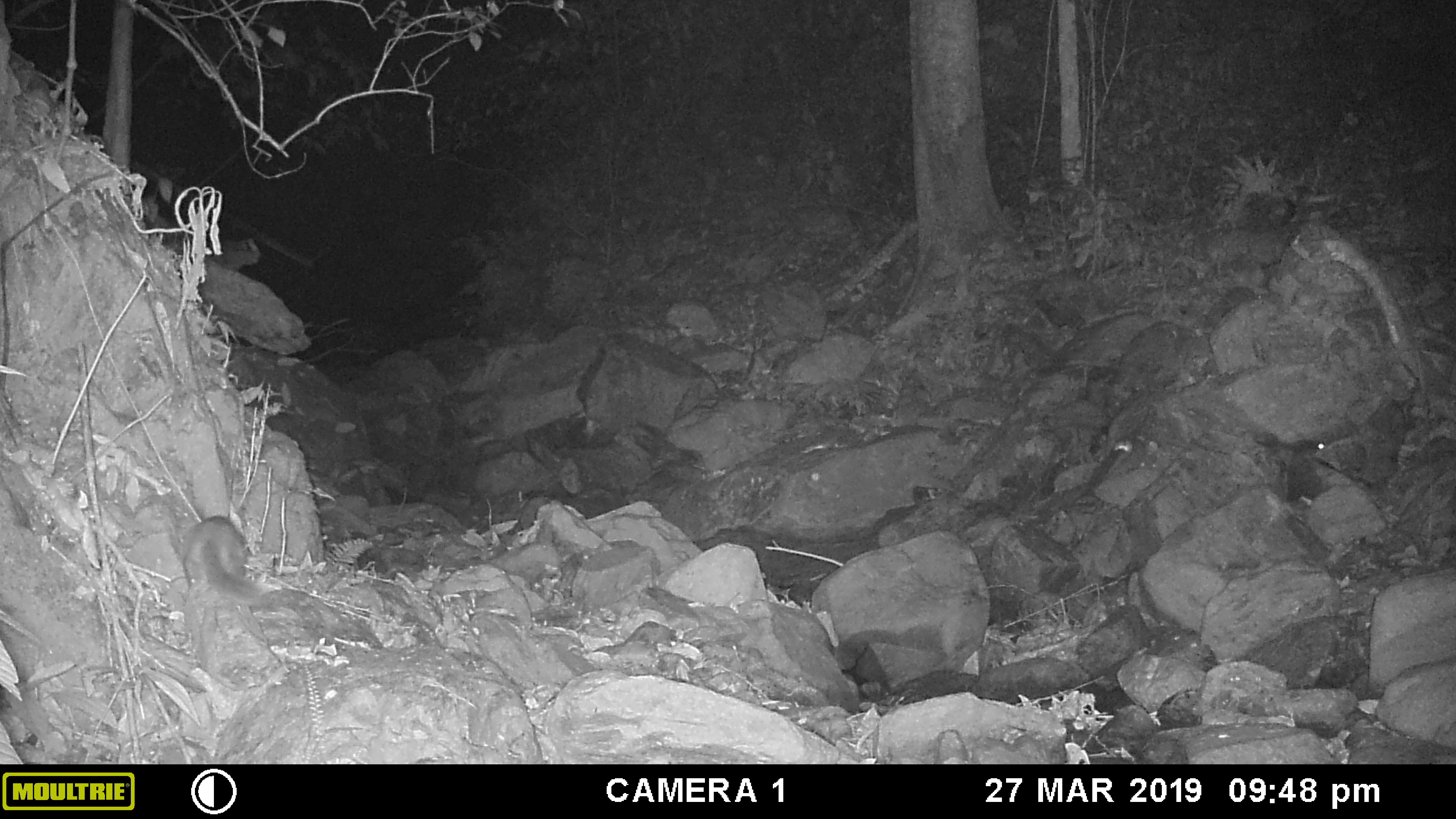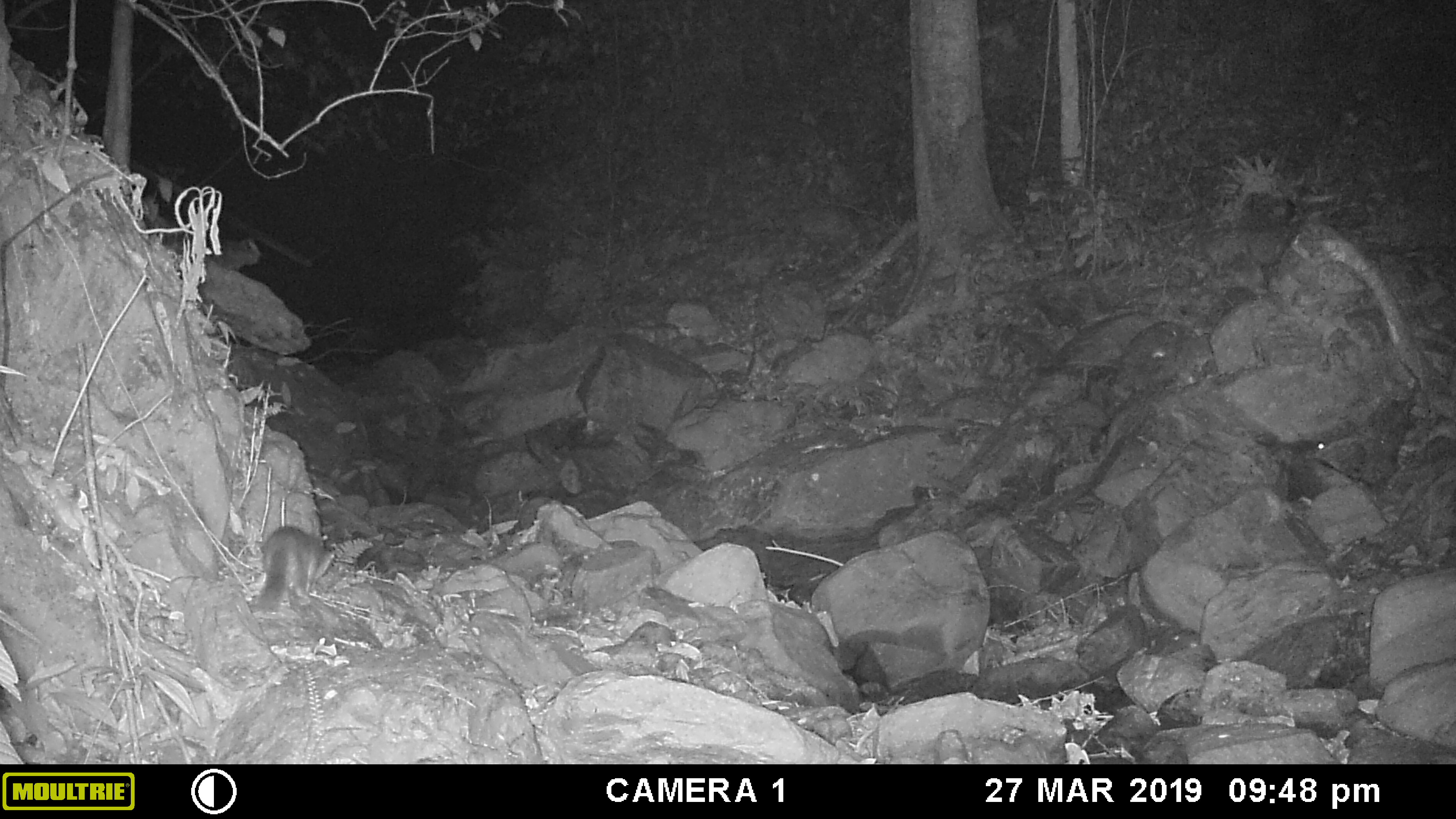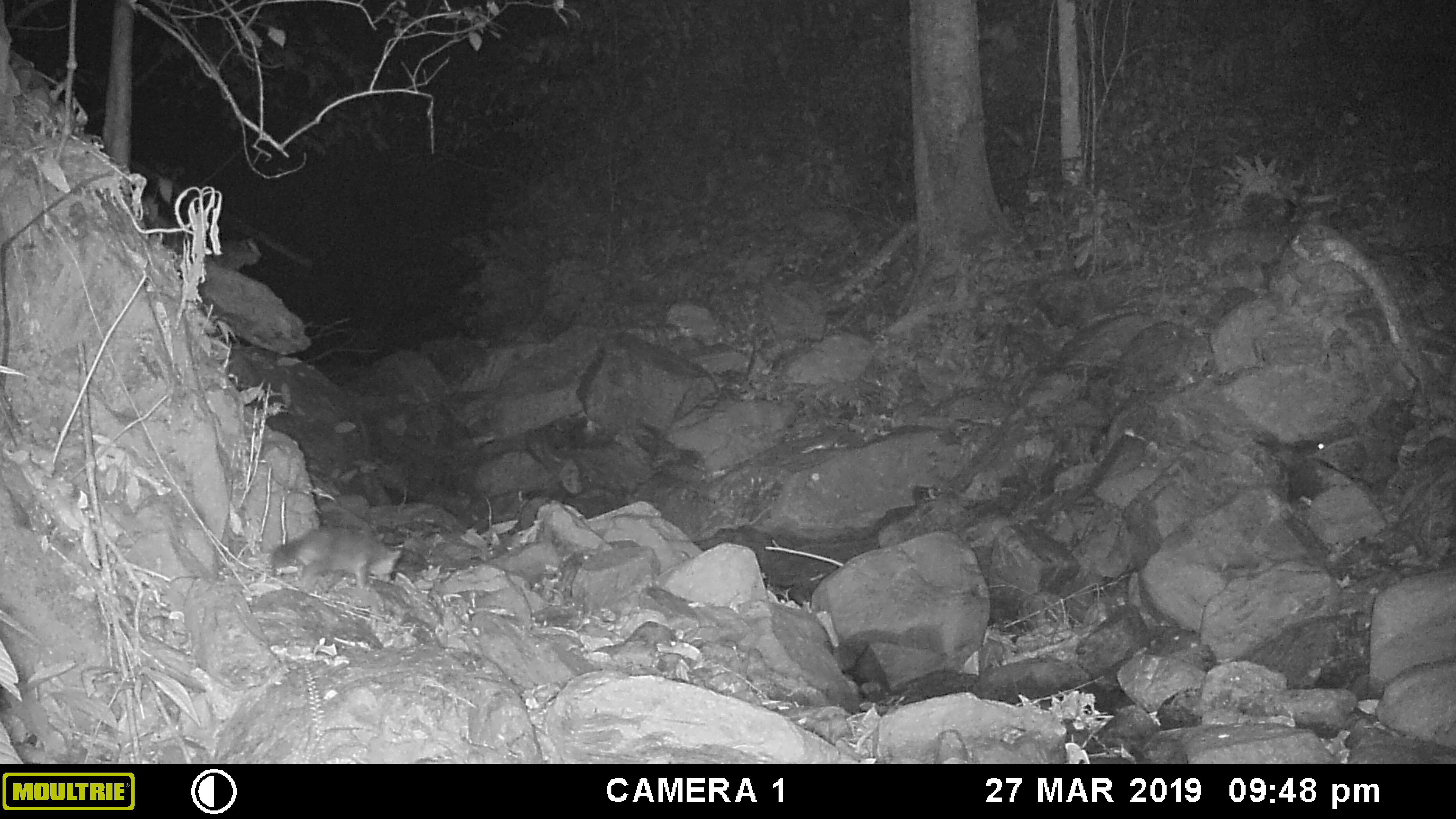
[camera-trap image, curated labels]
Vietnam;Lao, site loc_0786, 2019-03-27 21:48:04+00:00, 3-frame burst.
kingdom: Animalia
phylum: Chordata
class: Mammalia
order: Carnivora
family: Mustelidae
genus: Melogale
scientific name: Melogale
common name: ferret badger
Ferret badger (Melogale). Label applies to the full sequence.